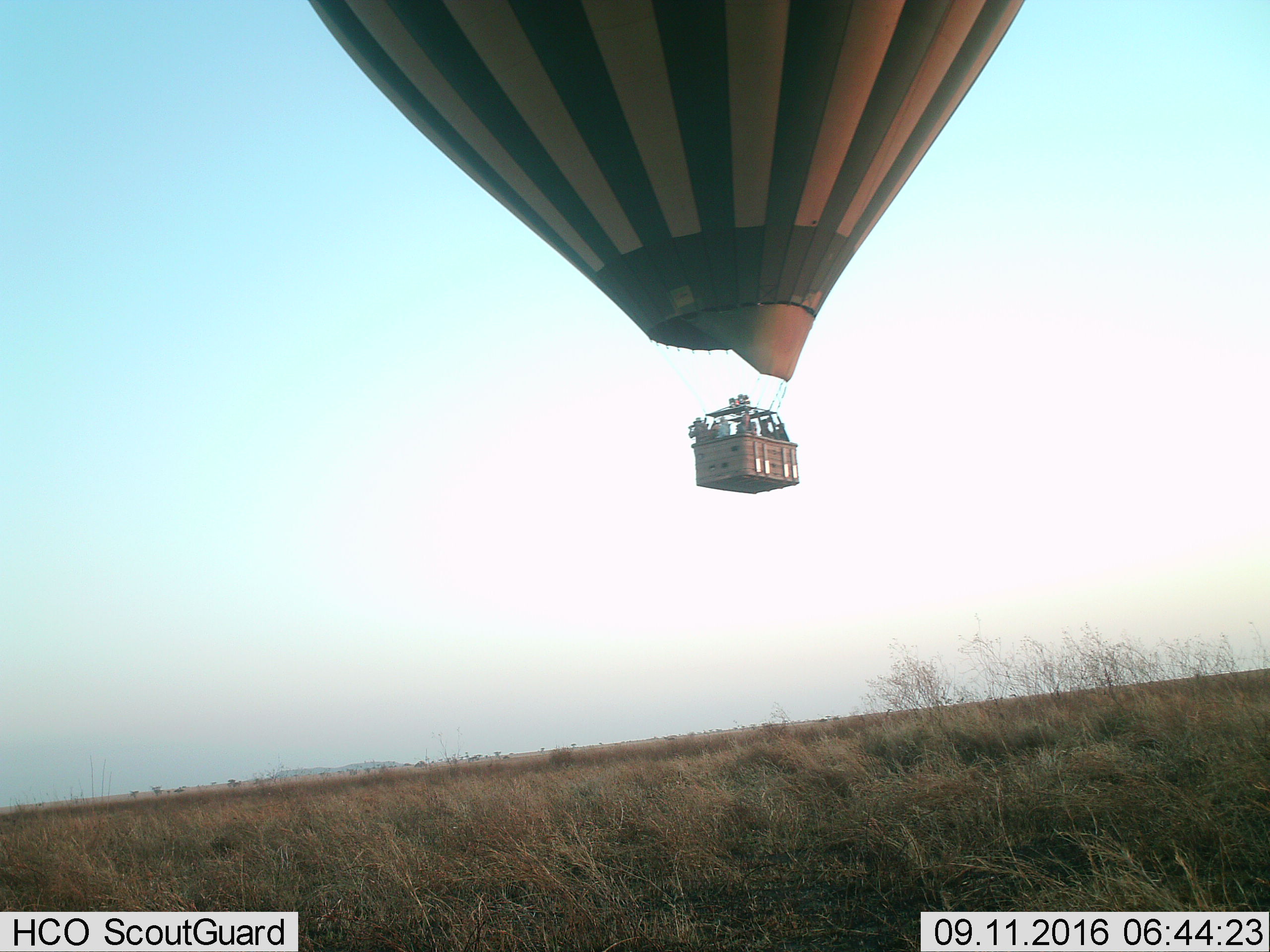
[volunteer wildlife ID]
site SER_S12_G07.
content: unidentified animal